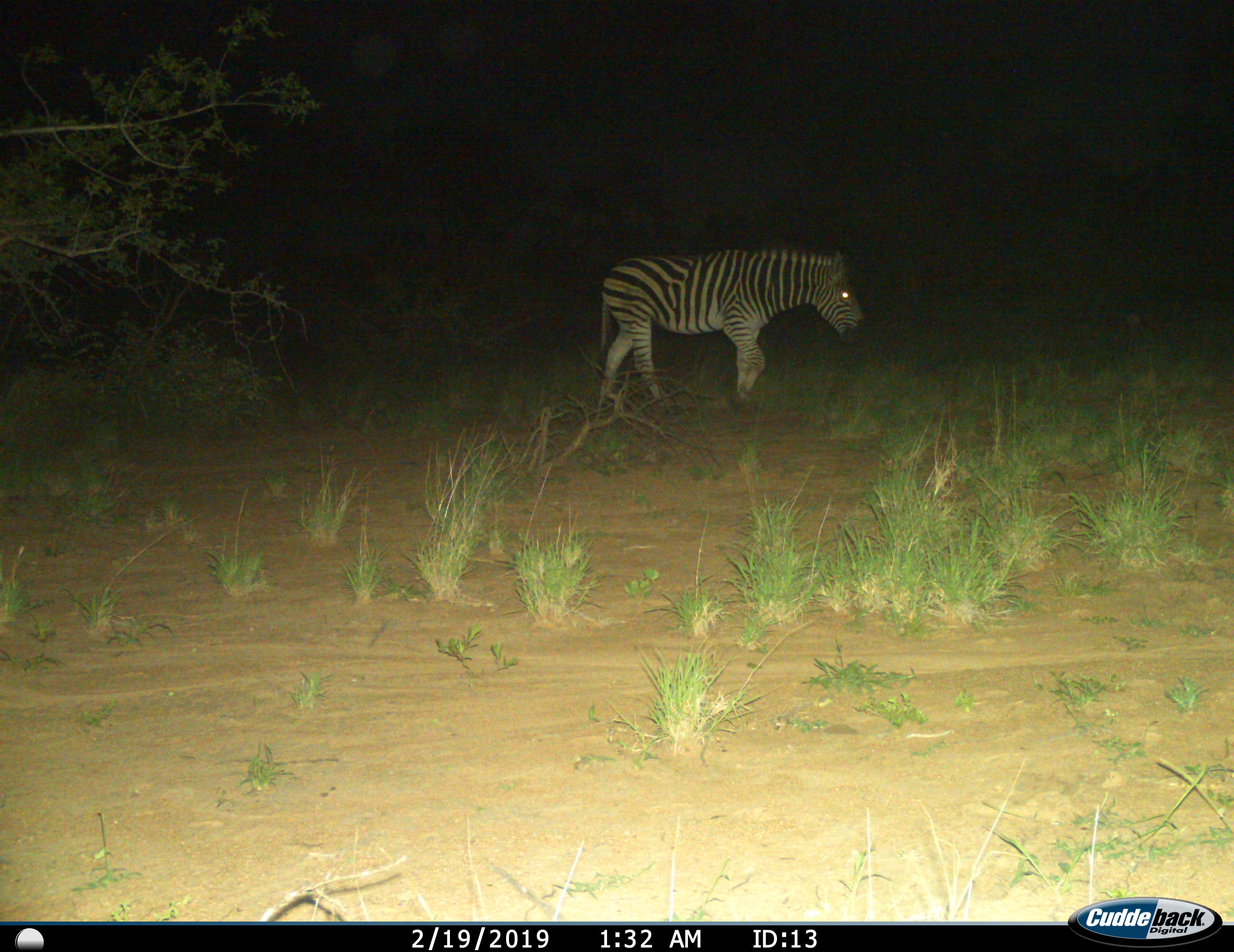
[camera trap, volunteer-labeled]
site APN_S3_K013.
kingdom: Animalia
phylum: Chordata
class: Mammalia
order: Perissodactyla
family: Equidae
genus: Equus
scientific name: Equus quagga burchellii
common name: burchell's zebra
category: zebraburchells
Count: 1.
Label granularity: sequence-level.